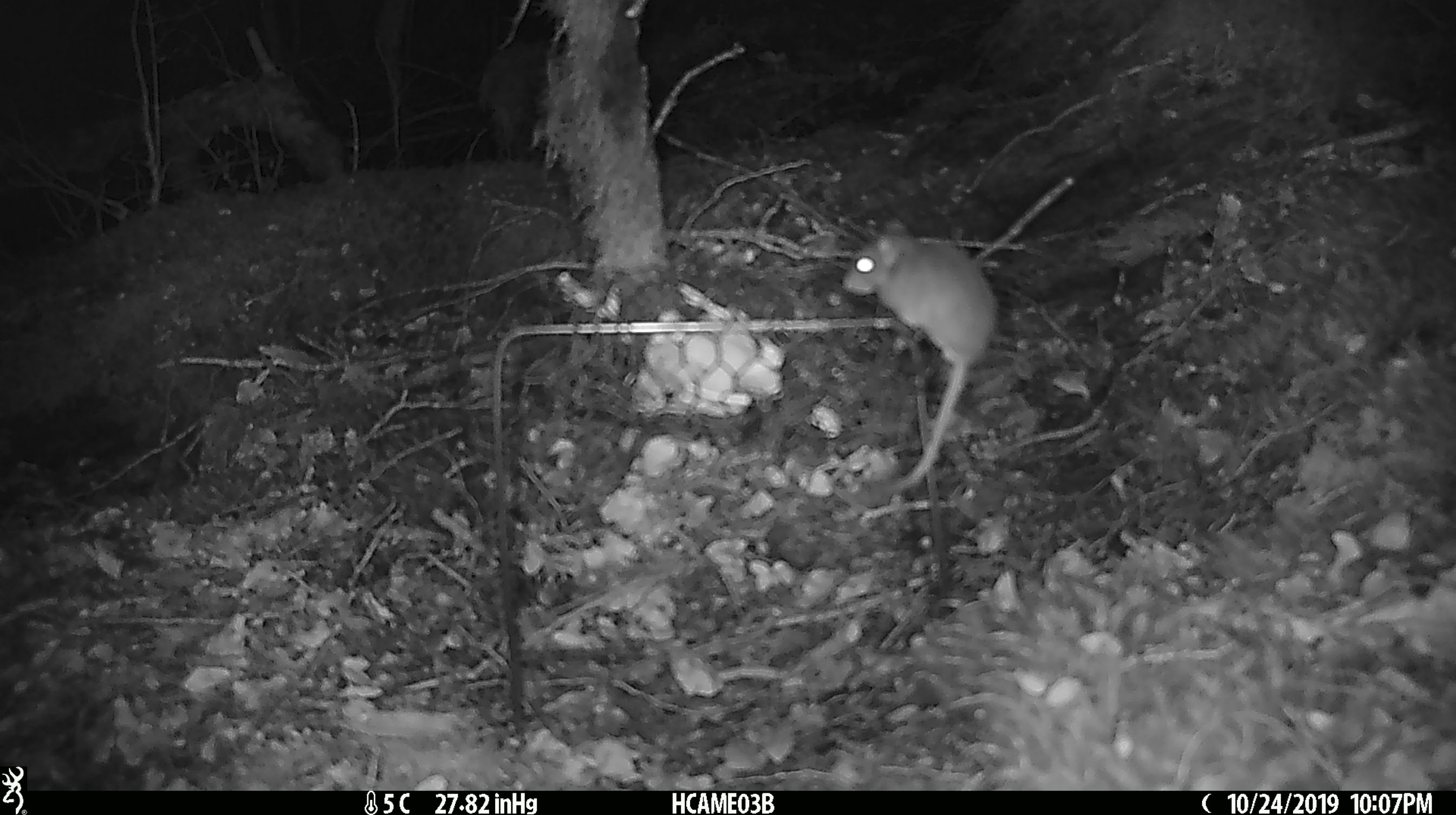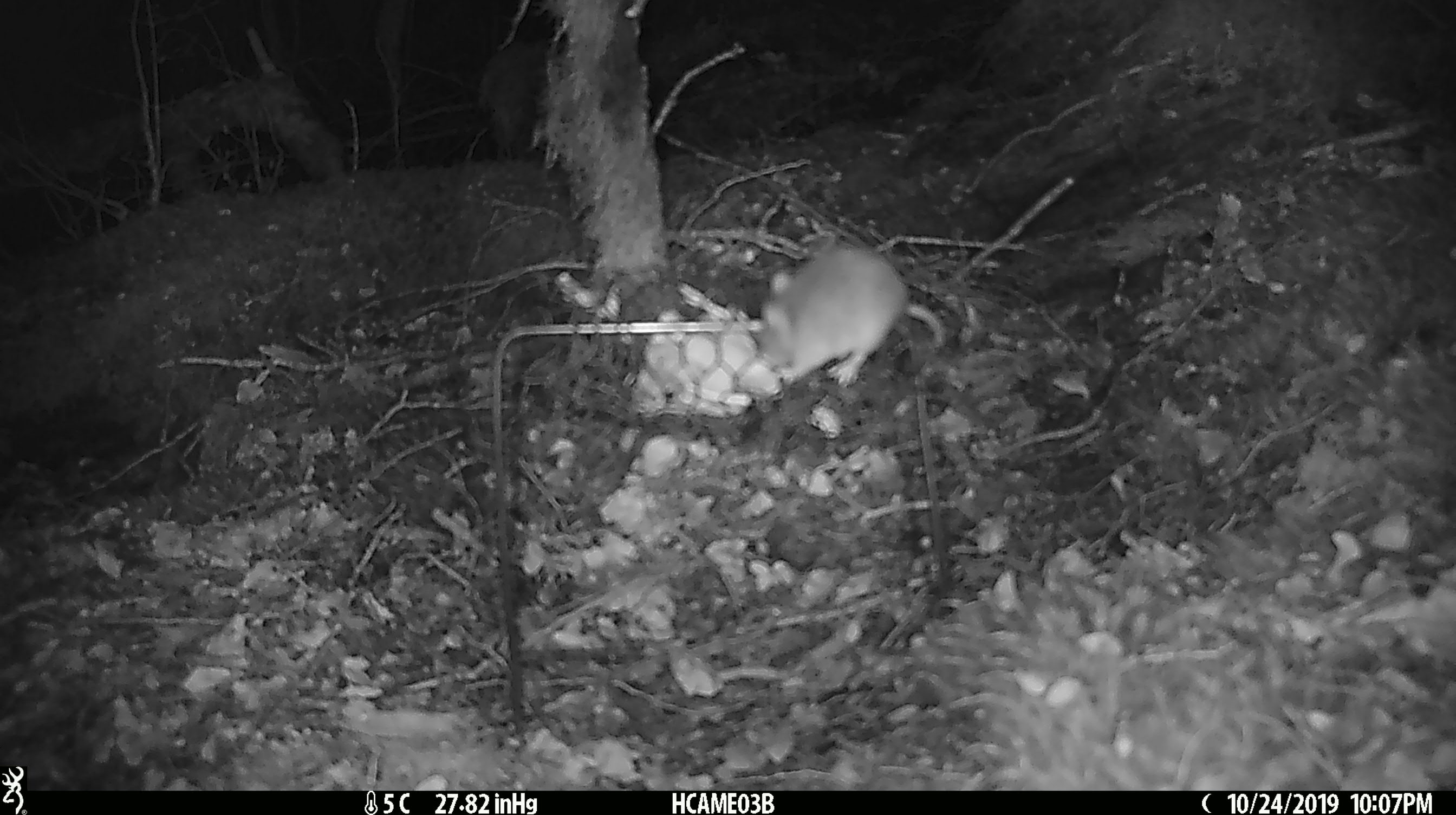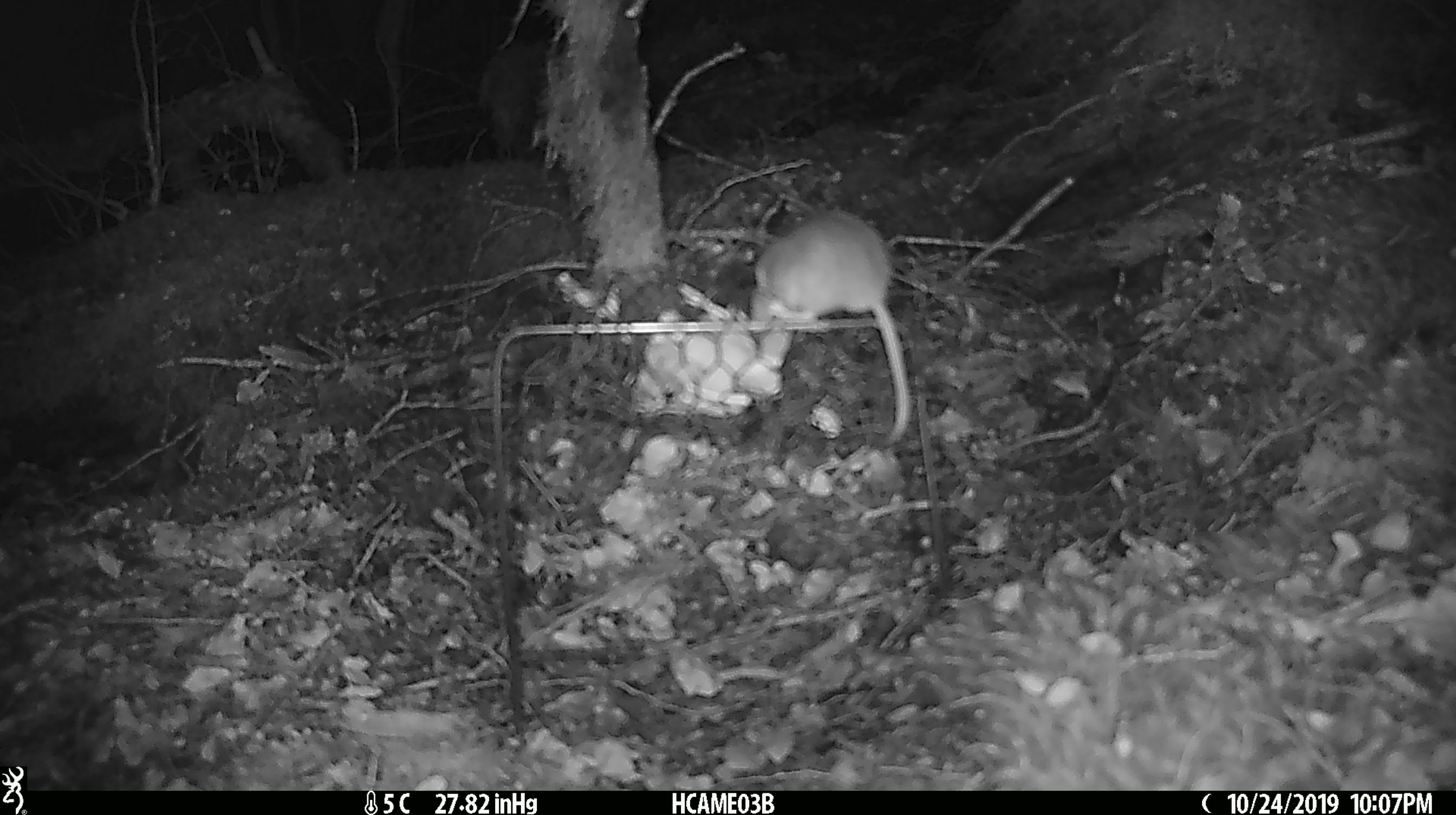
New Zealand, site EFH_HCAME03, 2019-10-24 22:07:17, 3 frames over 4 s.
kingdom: Animalia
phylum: Chordata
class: Mammalia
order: Rodentia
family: Muridae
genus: Mus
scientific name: Mus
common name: mouse